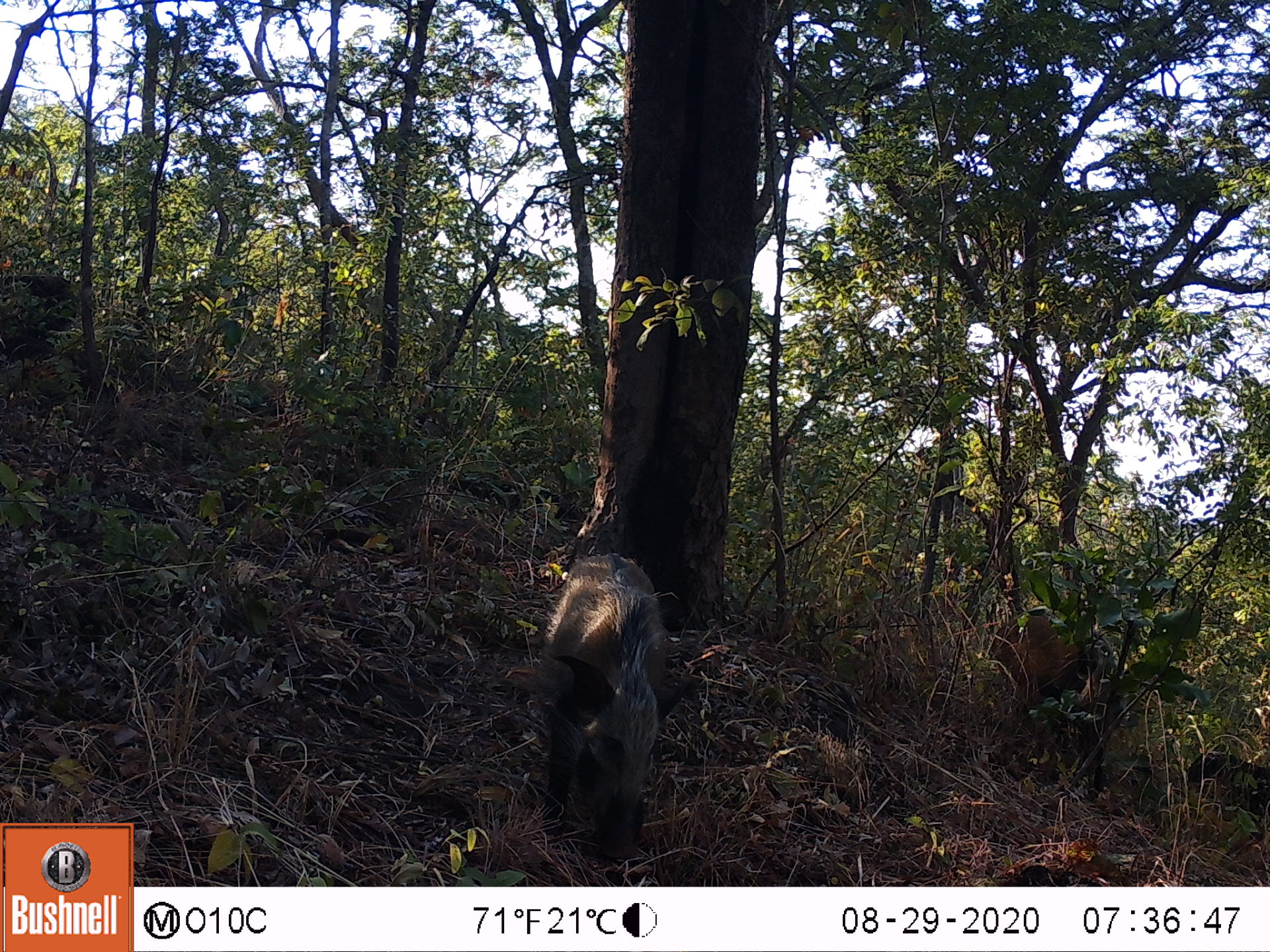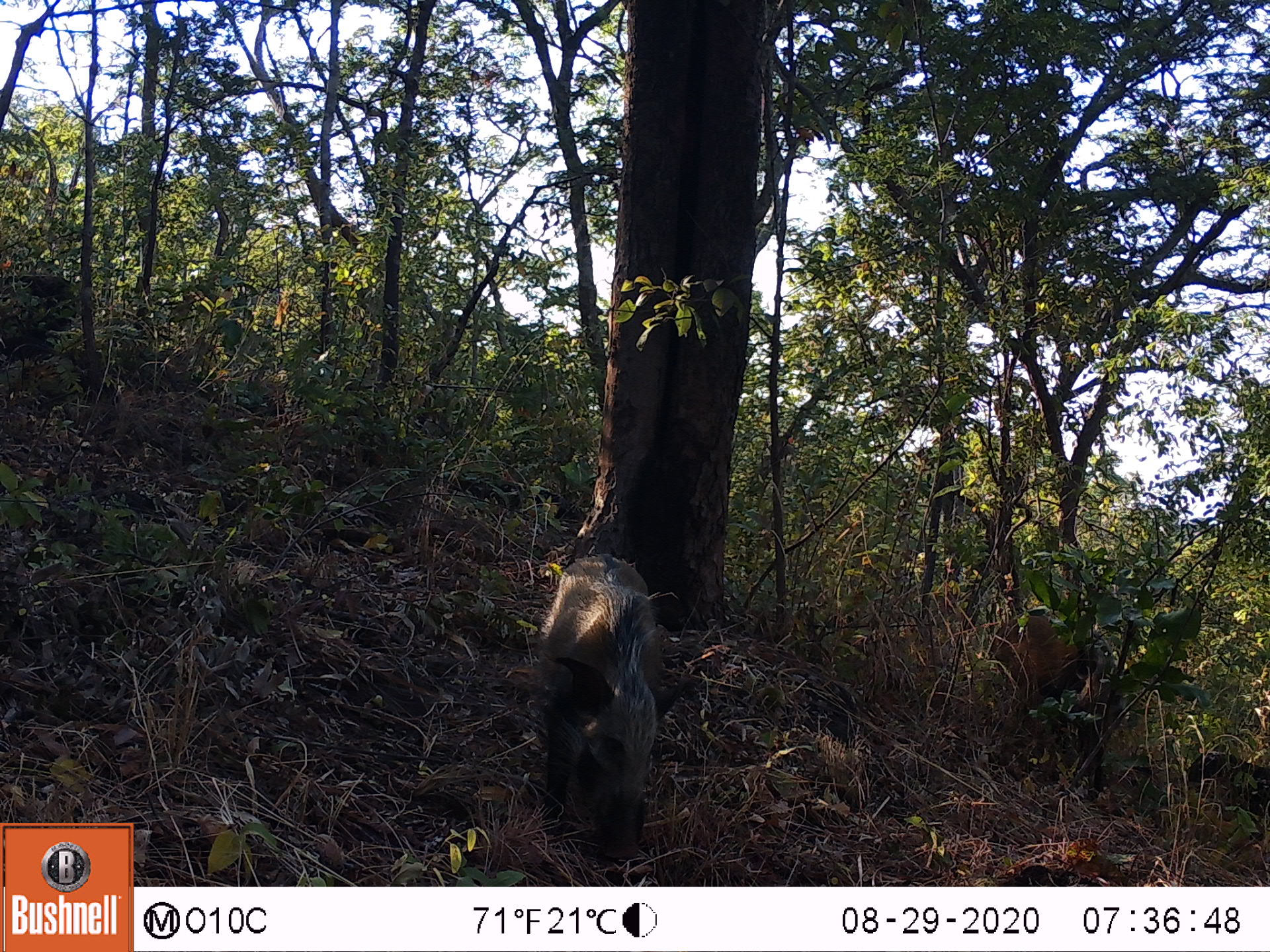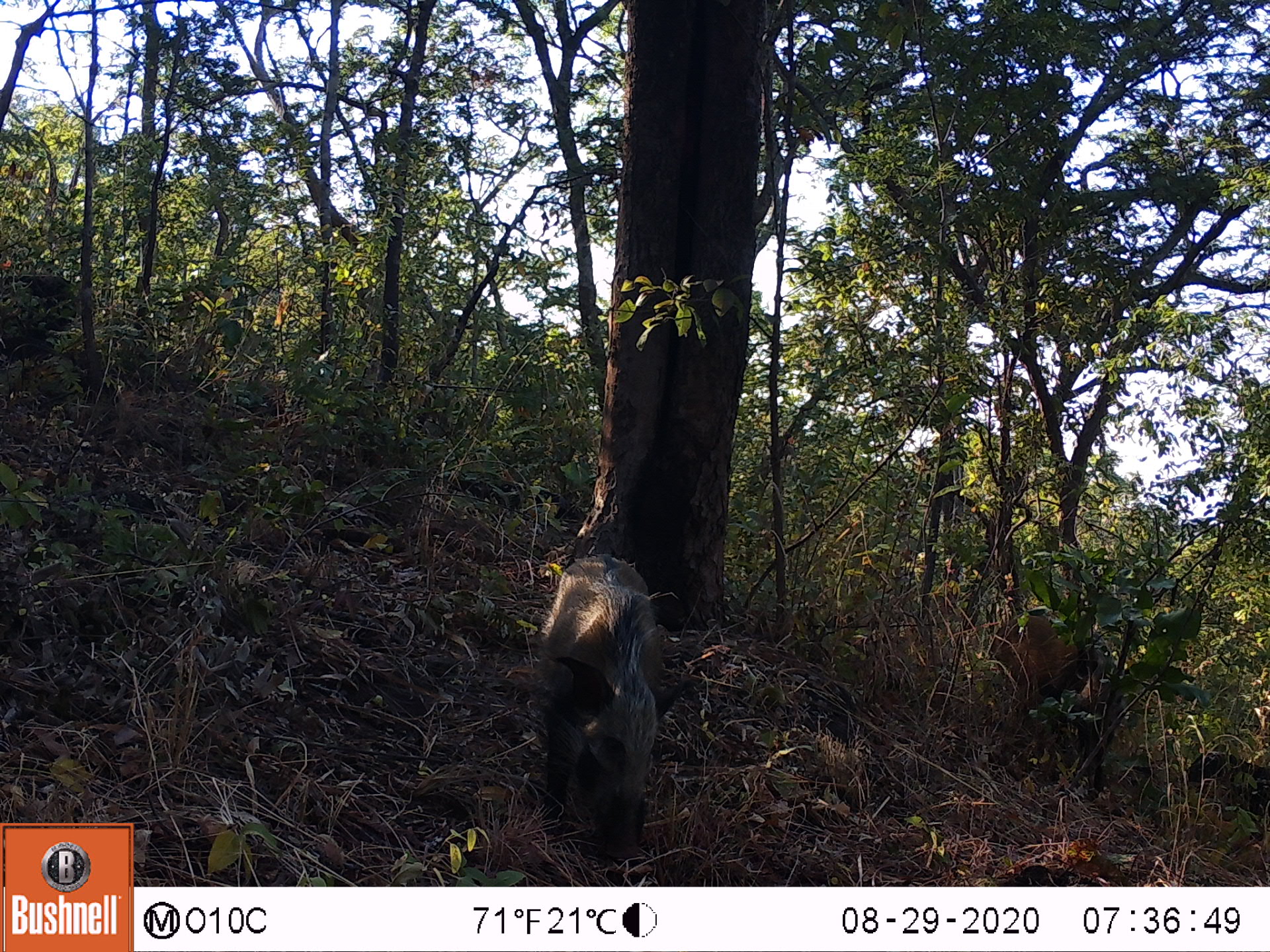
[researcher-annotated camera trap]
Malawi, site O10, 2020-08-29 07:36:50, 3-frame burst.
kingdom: Animalia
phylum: Chordata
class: Mammalia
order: Artiodactyla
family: Suidae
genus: Potamochoerus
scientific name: Potamochoerus larvatus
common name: bushpig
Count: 2.